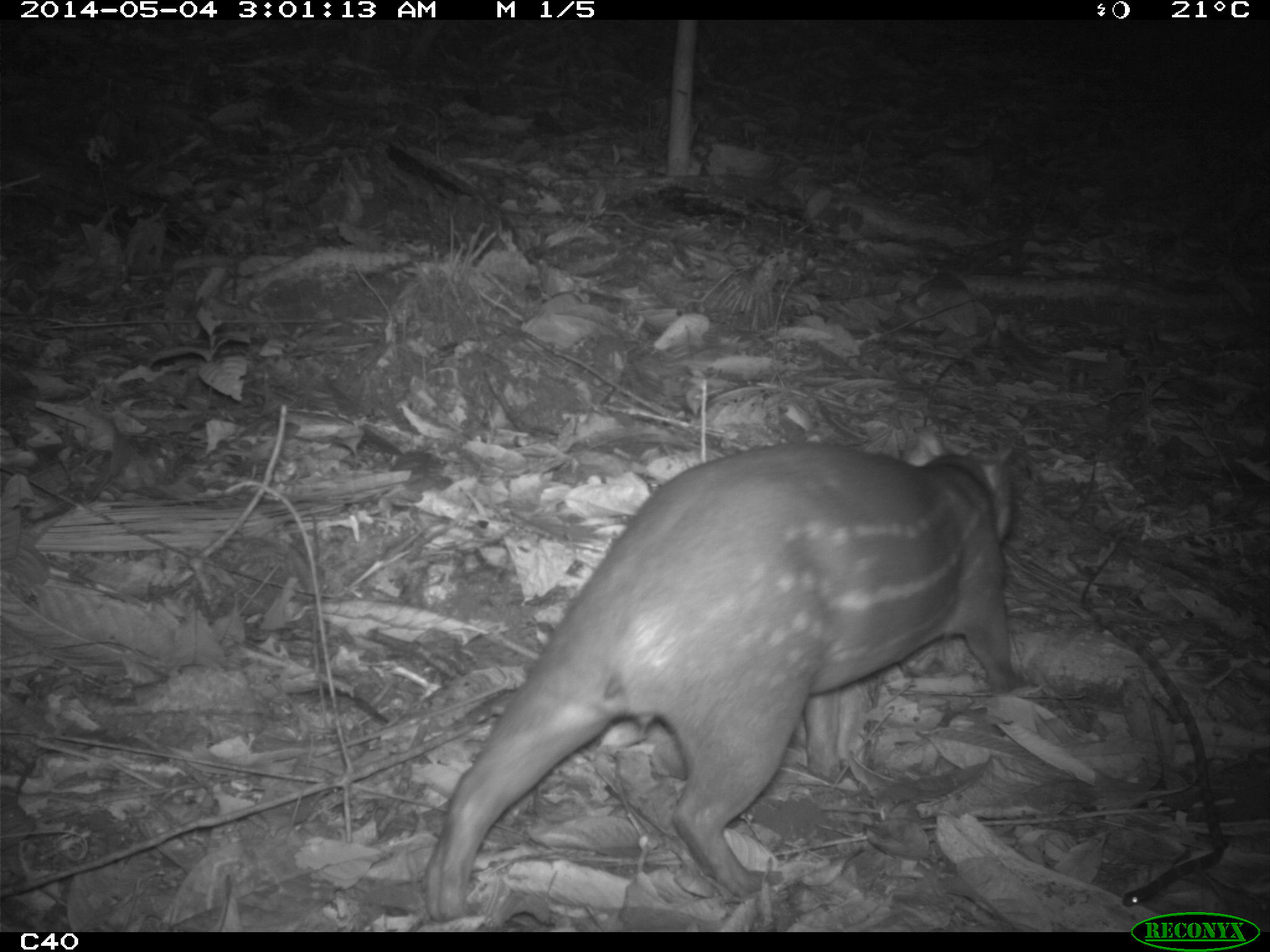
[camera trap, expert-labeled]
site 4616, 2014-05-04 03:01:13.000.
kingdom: Animalia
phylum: Chordata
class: Mammalia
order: Rodentia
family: Cuniculidae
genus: Cuniculus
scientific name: Cuniculus paca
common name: spotted paca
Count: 1.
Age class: adult.